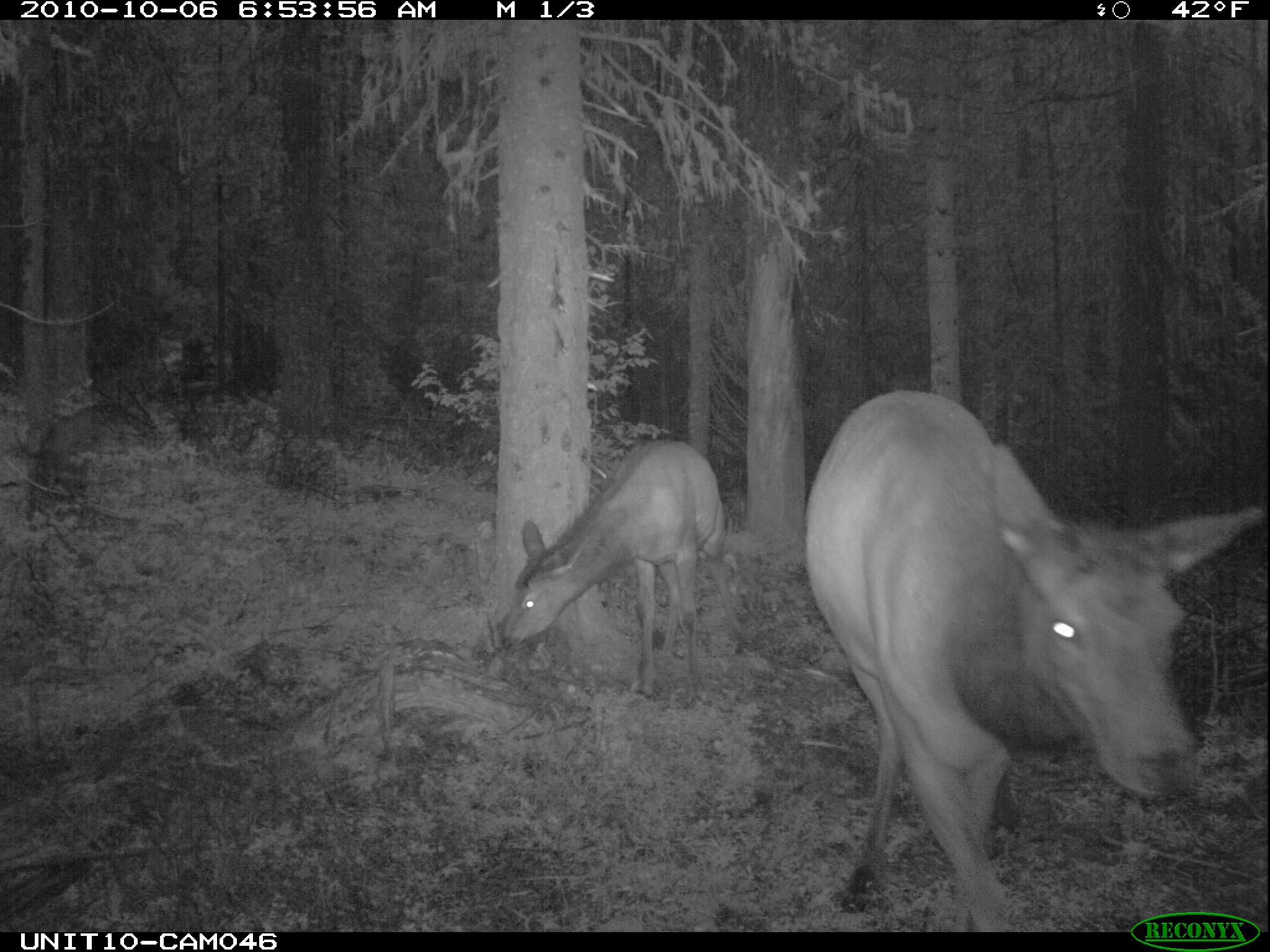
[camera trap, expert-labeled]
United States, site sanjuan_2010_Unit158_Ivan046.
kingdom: Animalia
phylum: Chordata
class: Mammalia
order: Artiodactyla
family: Cervidae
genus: Cervus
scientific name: Cervus elaphus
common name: red deer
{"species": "Cervus elaphus (red deer)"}